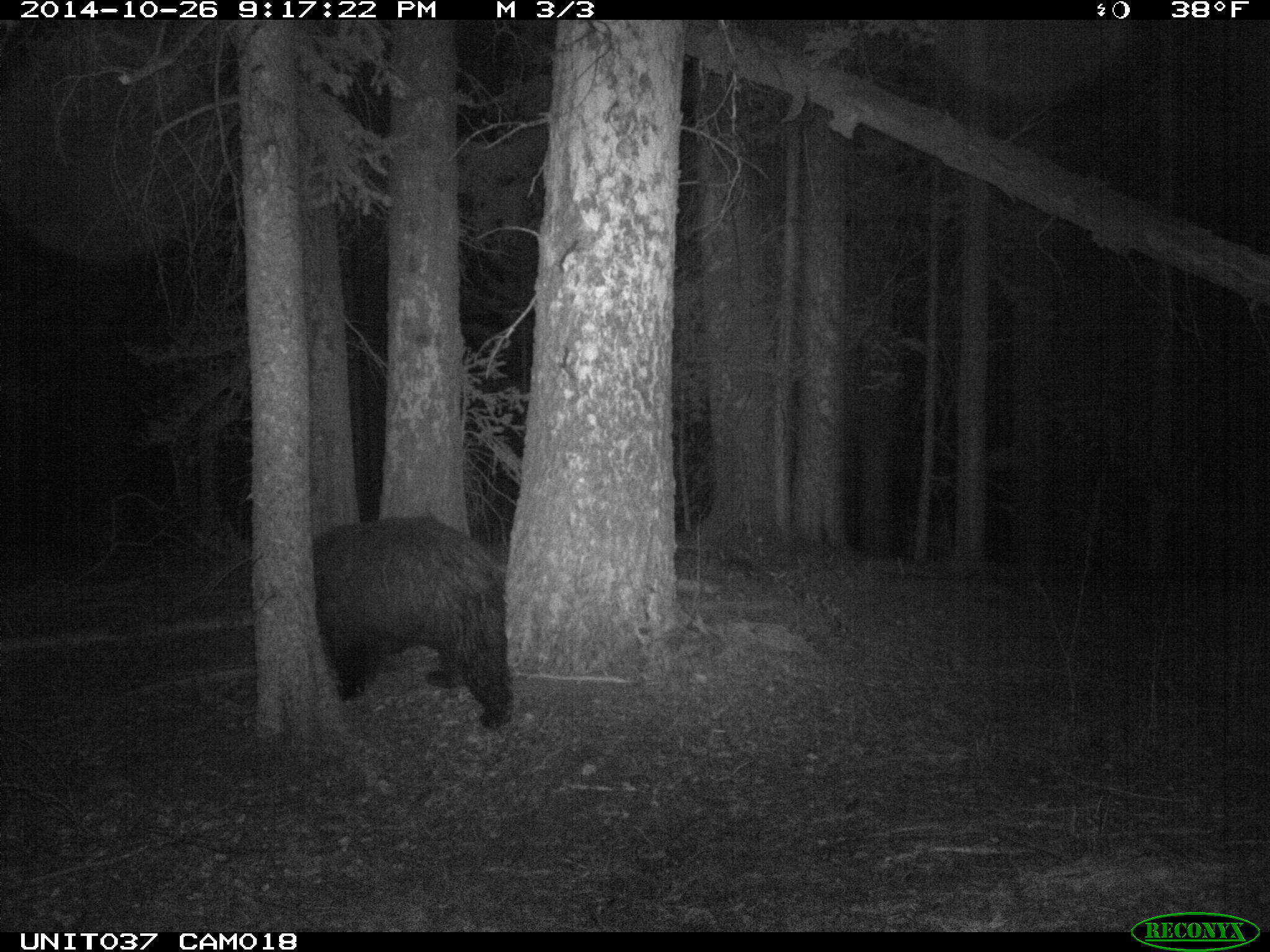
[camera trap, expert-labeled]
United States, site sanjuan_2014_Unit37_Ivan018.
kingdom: Animalia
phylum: Chordata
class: Mammalia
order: Carnivora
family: Ursidae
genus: Ursus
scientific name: Ursus americanus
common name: american black bear